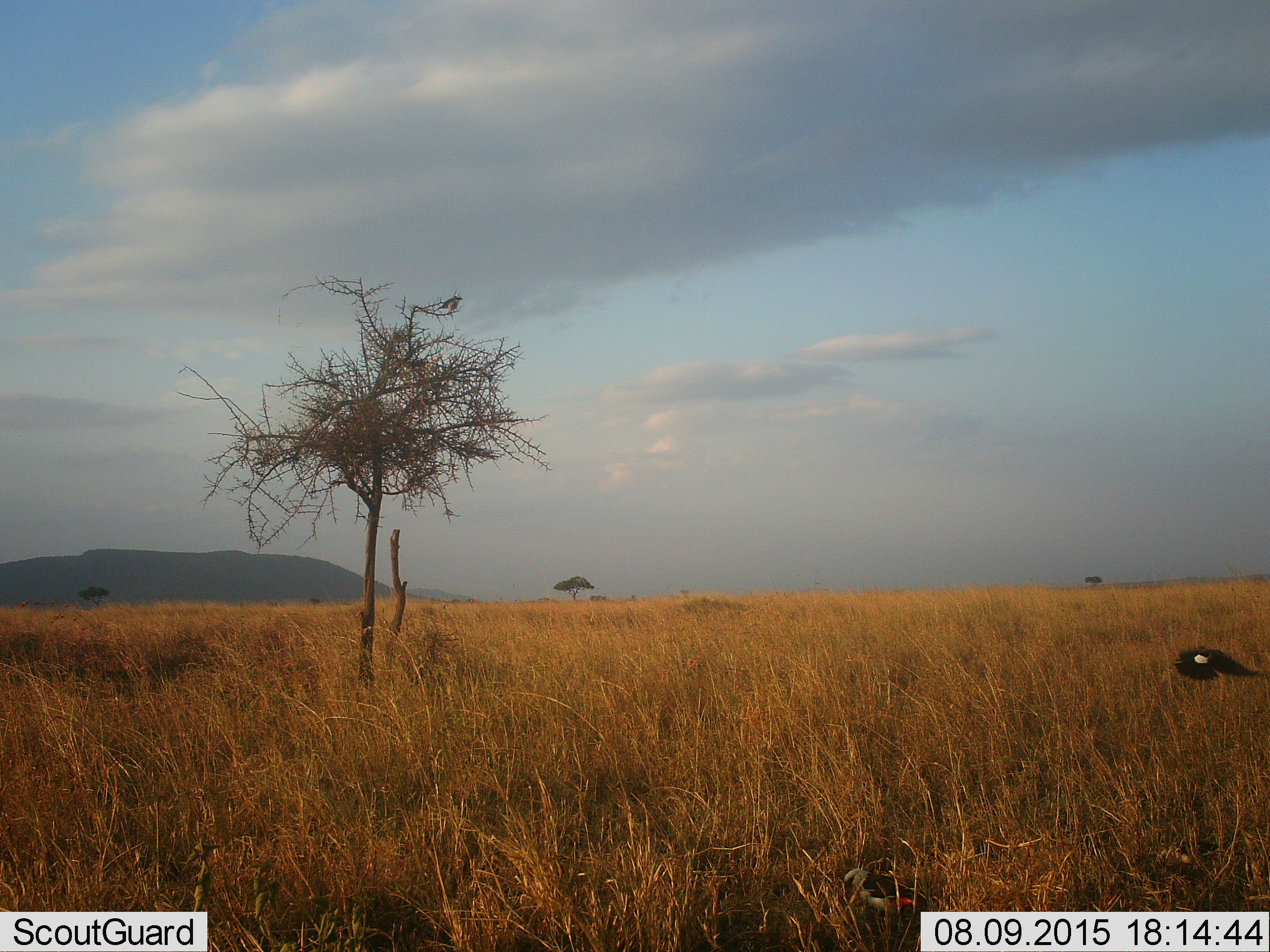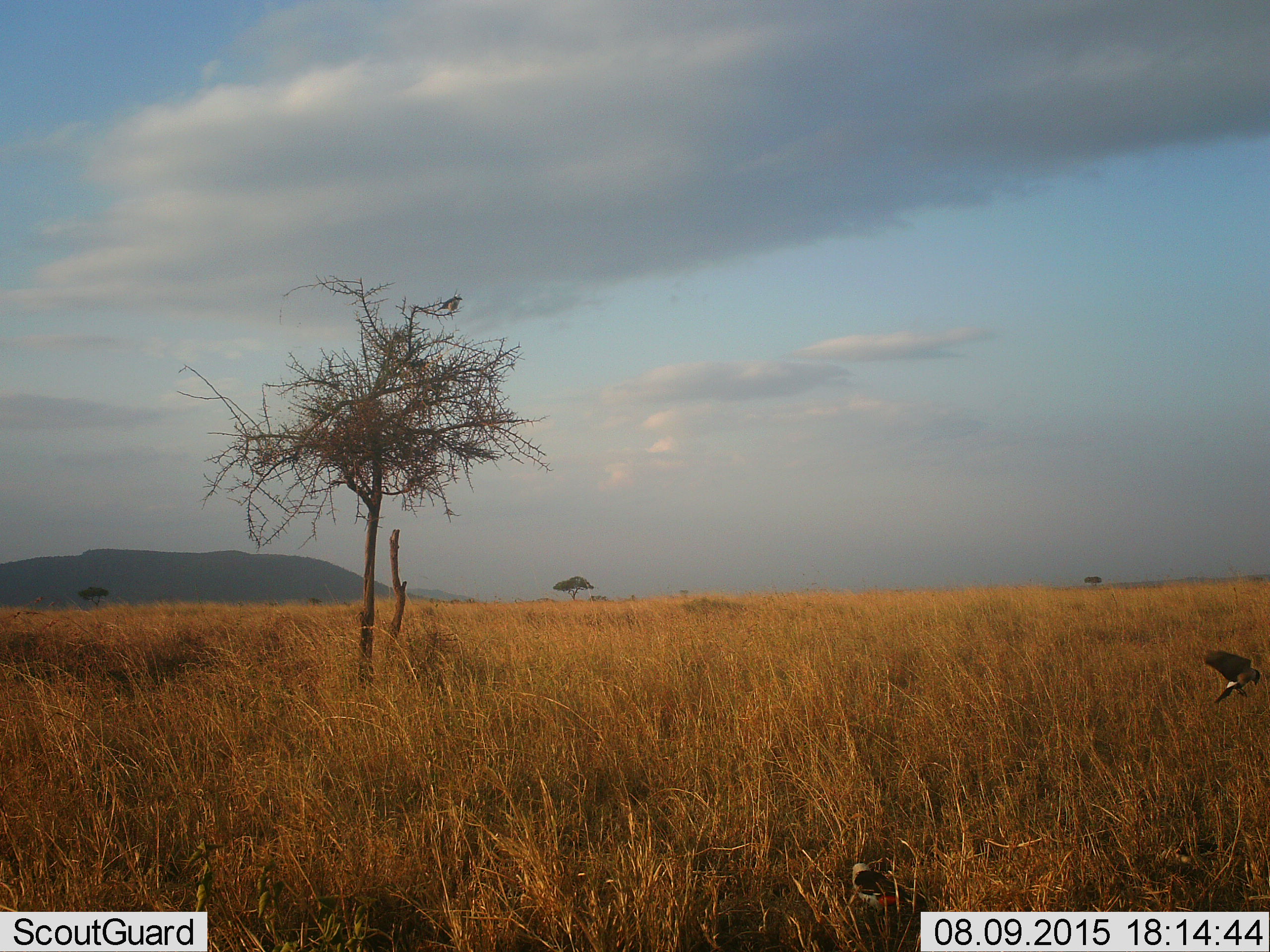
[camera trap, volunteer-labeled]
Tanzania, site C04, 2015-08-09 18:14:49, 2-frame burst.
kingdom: Animalia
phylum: Chordata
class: Aves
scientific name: Aves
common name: bird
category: otherbird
Otherbird (bird) (Aves), count 1. Behavior (volunteer vote fractions): standing 15%, resting 23%, moving 92%, interacting 0%. Young present (vote fraction): 0%. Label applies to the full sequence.